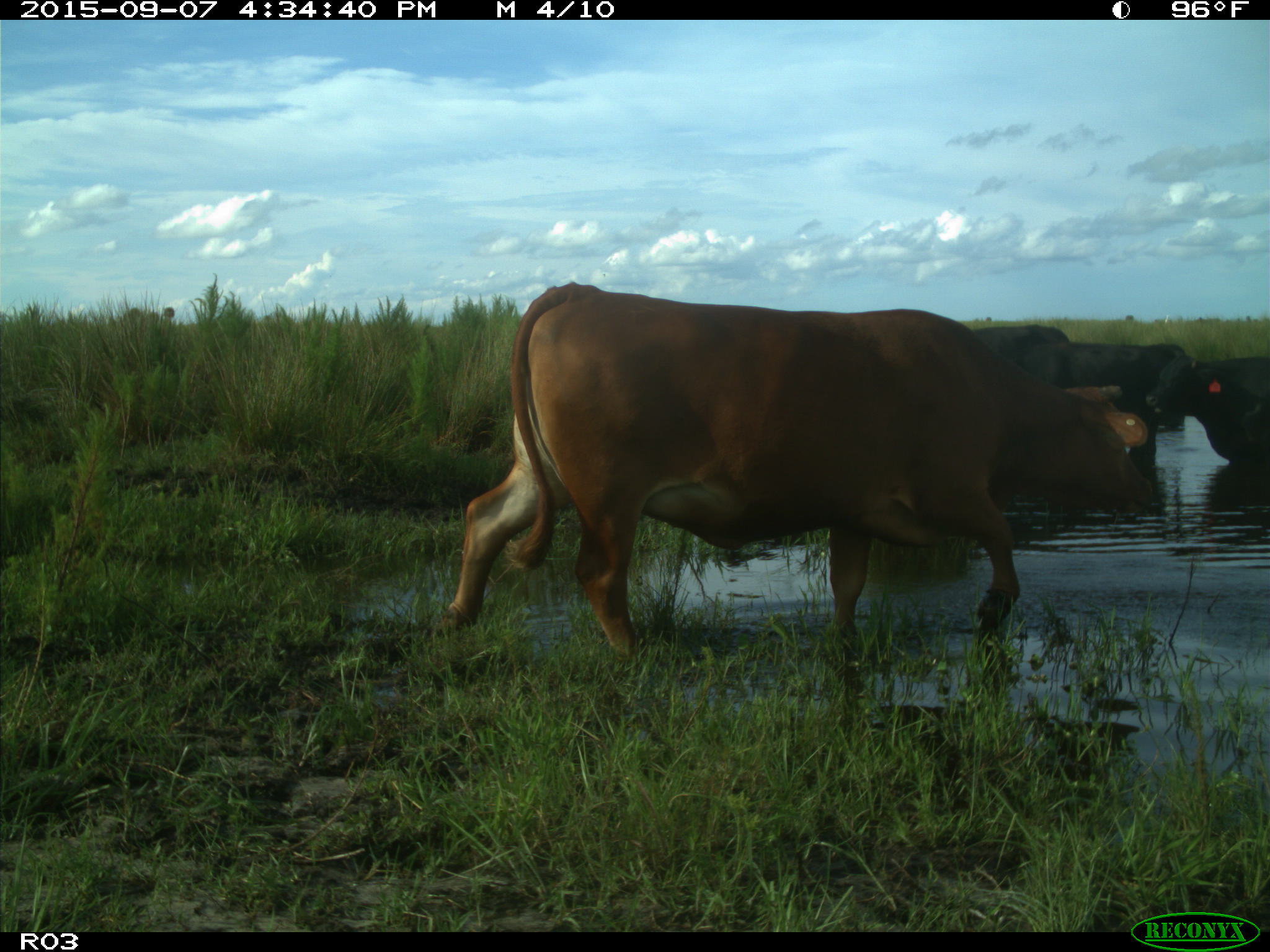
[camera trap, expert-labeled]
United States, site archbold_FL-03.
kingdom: Animalia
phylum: Chordata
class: Mammalia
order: Artiodactyla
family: Bovidae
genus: Bos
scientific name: Bos taurus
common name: domestic cow